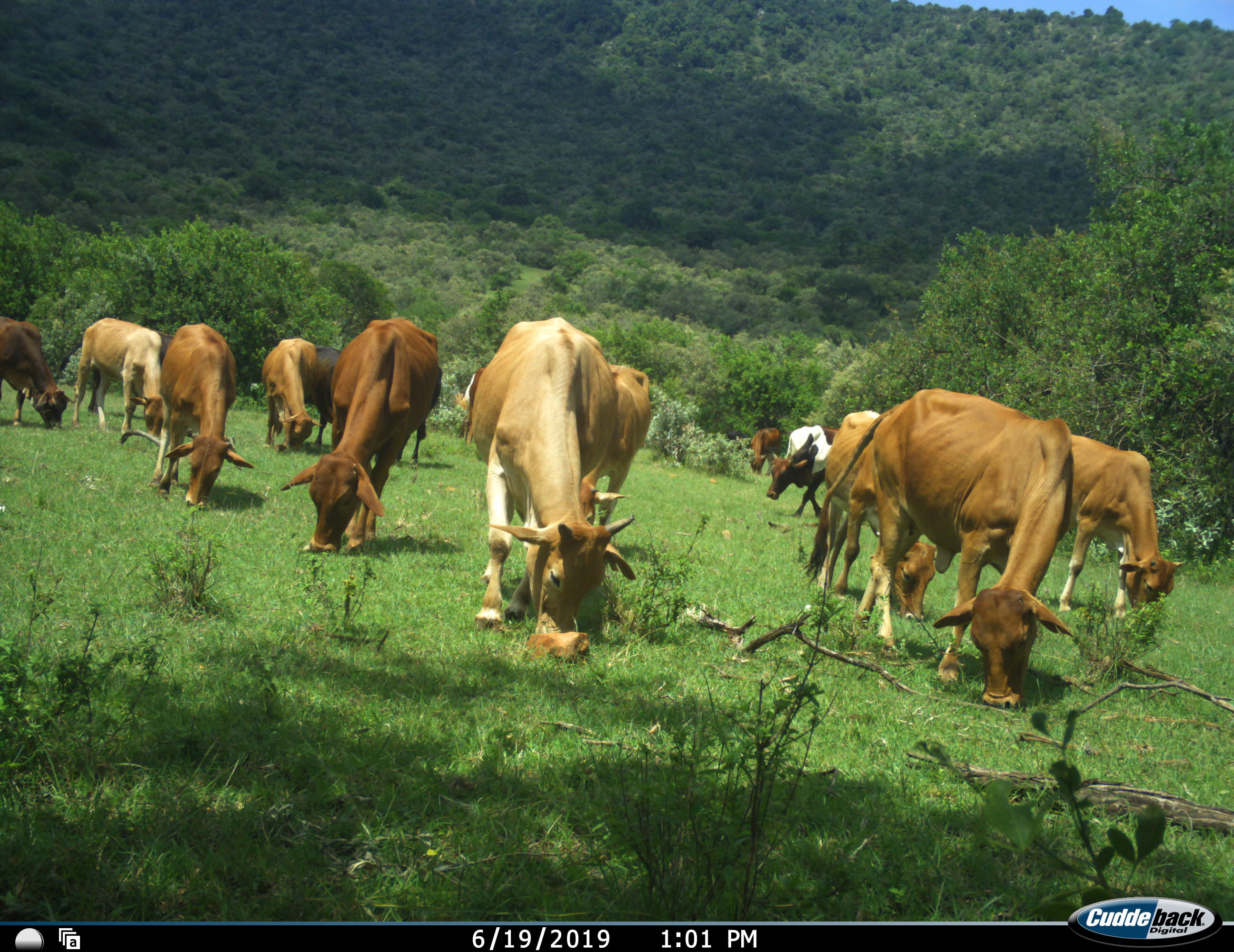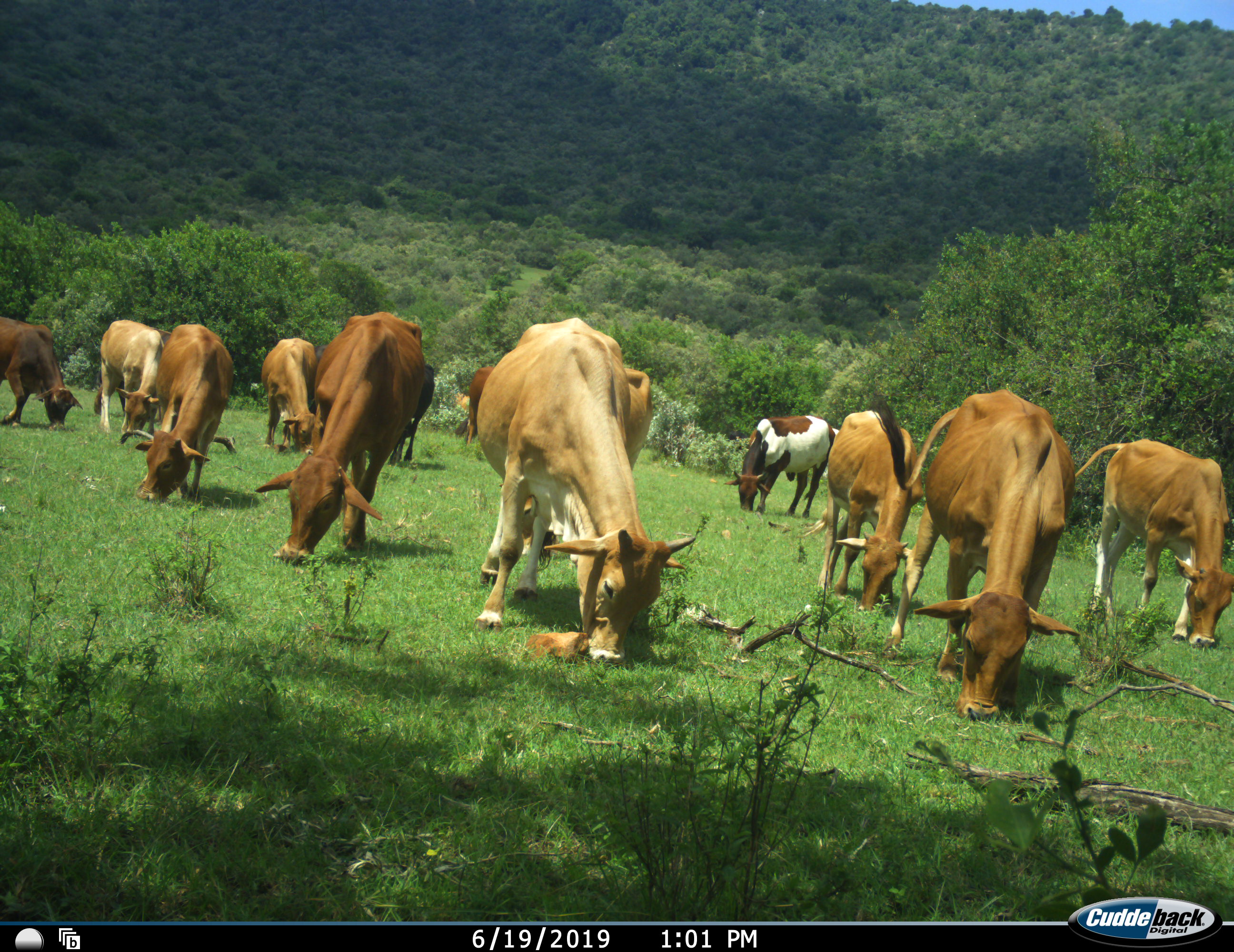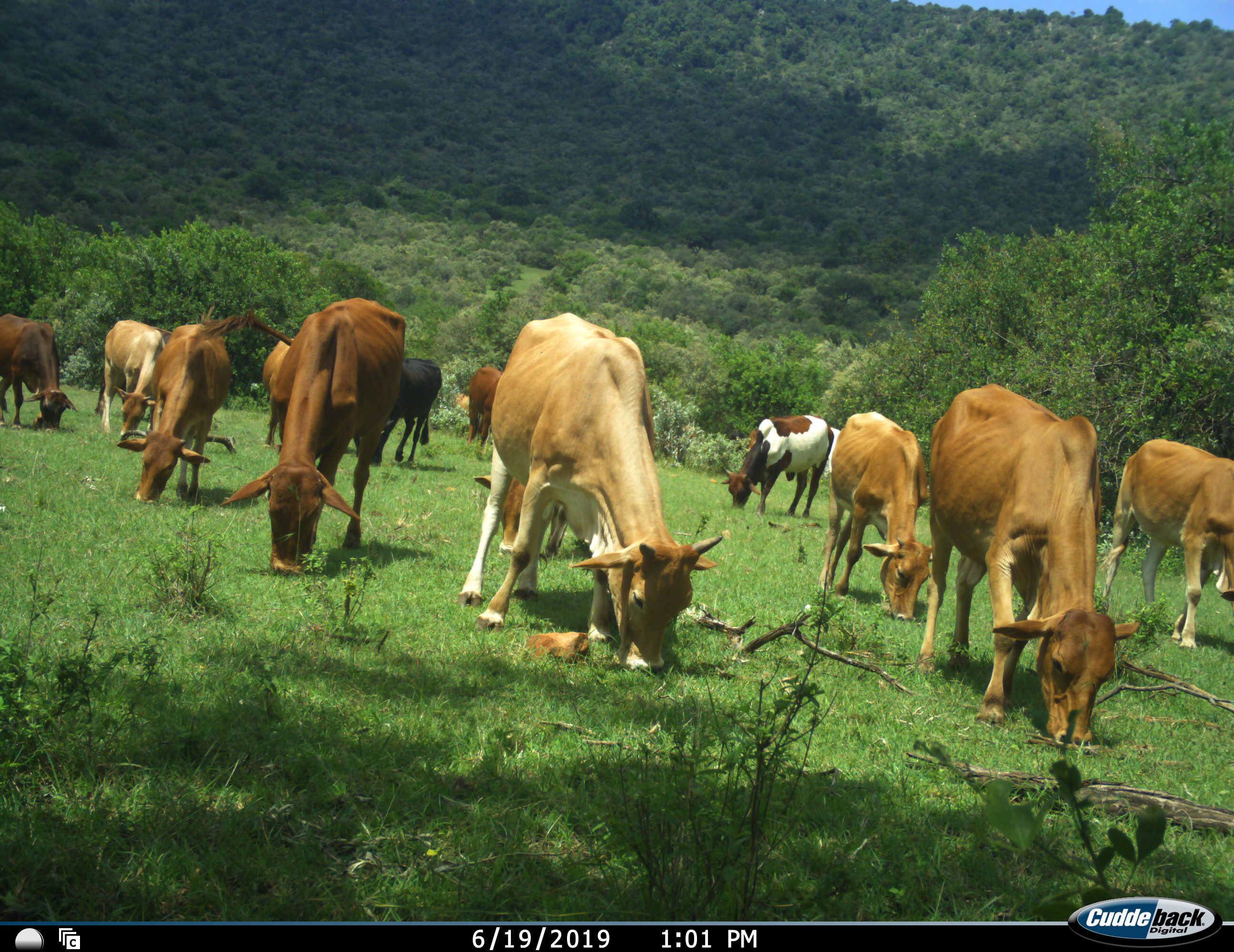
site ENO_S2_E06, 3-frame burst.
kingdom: Animalia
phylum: Chordata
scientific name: Vertebrata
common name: domestic animal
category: domesticanimal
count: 11-50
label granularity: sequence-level